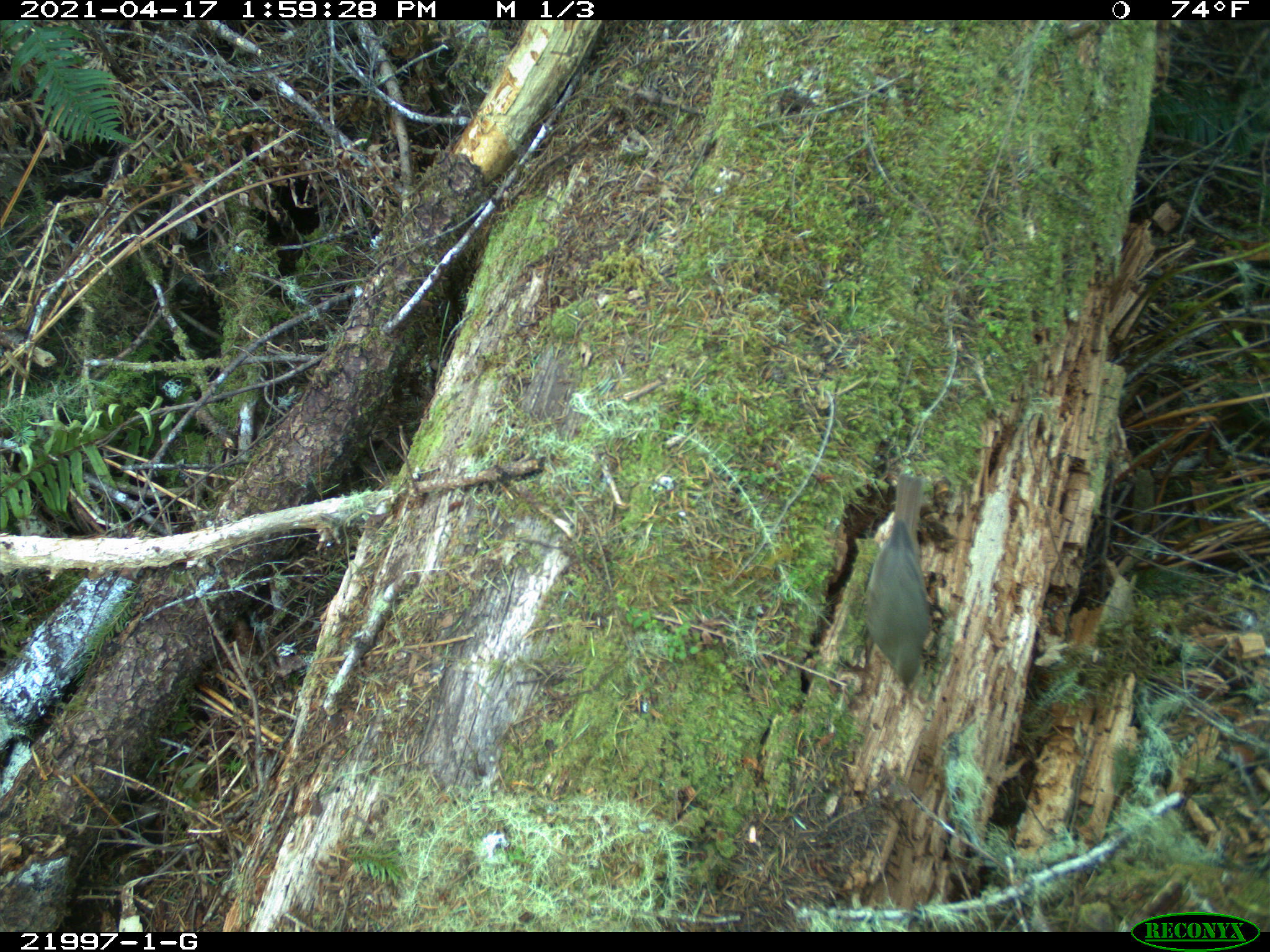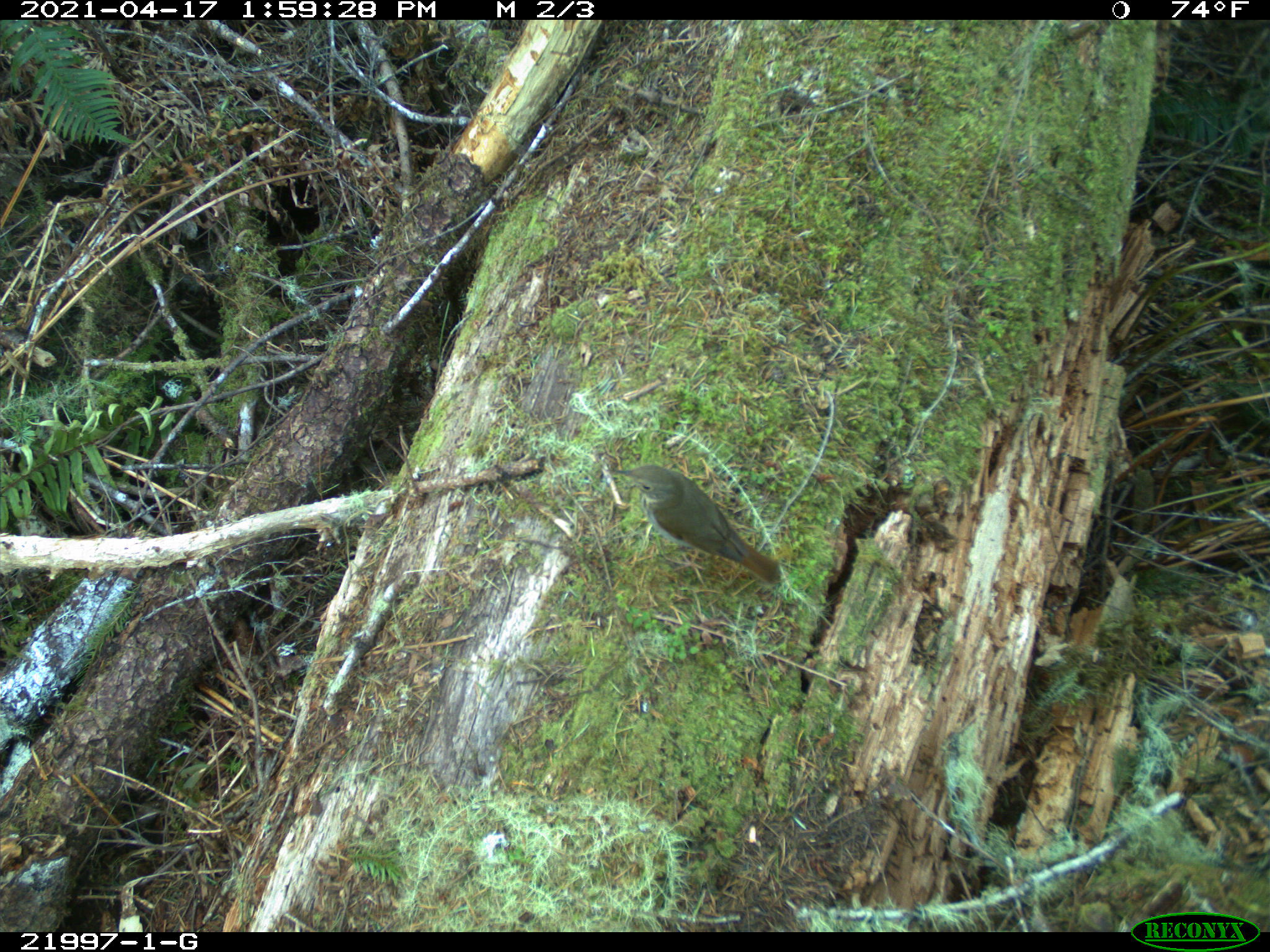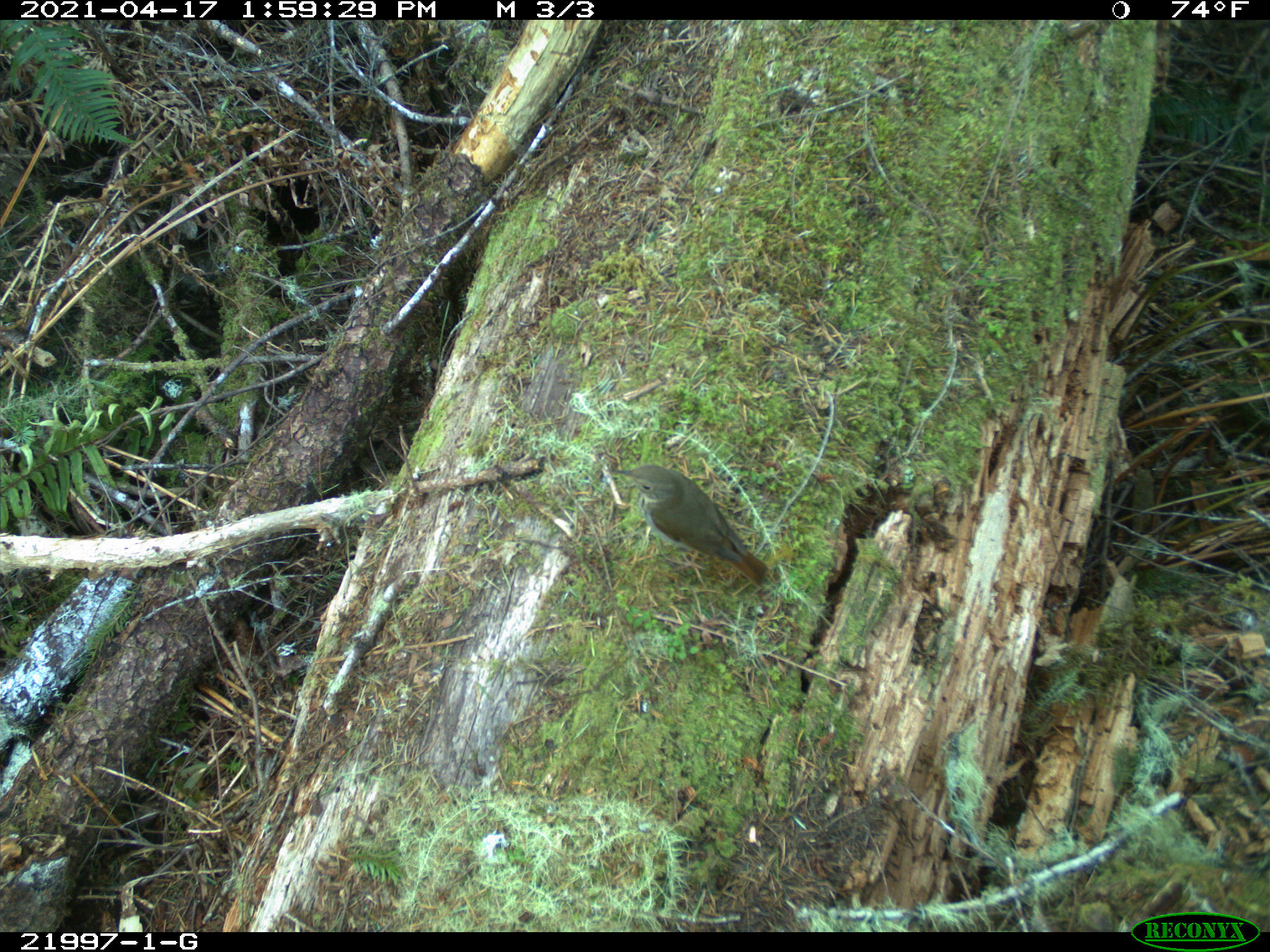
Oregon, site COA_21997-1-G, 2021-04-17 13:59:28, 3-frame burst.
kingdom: Animalia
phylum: Chordata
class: Aves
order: Passeriformes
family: Turdidae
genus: Catharus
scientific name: Catharus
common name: brown thrushes and nightingale-thrushes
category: catharus species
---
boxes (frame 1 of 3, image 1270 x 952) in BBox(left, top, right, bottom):
catharus species: BBox(828, 446, 966, 719)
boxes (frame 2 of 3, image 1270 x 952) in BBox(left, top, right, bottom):
catharus species: BBox(593, 435, 805, 618)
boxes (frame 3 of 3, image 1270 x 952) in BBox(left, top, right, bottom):
catharus species: BBox(578, 432, 794, 621)